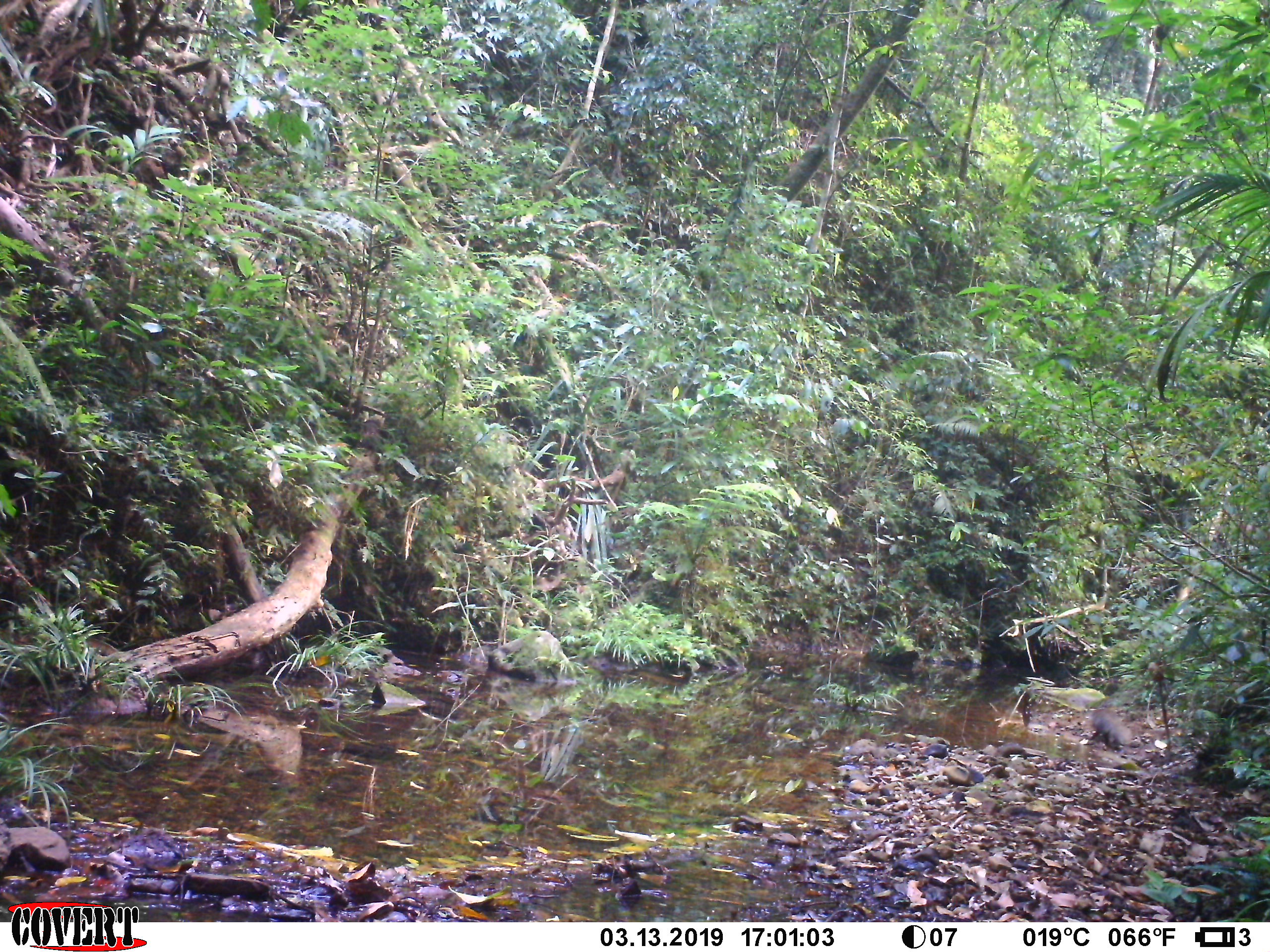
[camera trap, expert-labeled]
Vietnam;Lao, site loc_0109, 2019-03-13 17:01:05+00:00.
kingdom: Animalia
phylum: Chordata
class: Mammalia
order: Carnivora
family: Herpestidae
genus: Urva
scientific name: Urva urva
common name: crab-eating mongoose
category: crab eating mongoose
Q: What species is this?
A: Crab eating mongoose (crab-eating mongoose) (Urva urva).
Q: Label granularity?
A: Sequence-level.